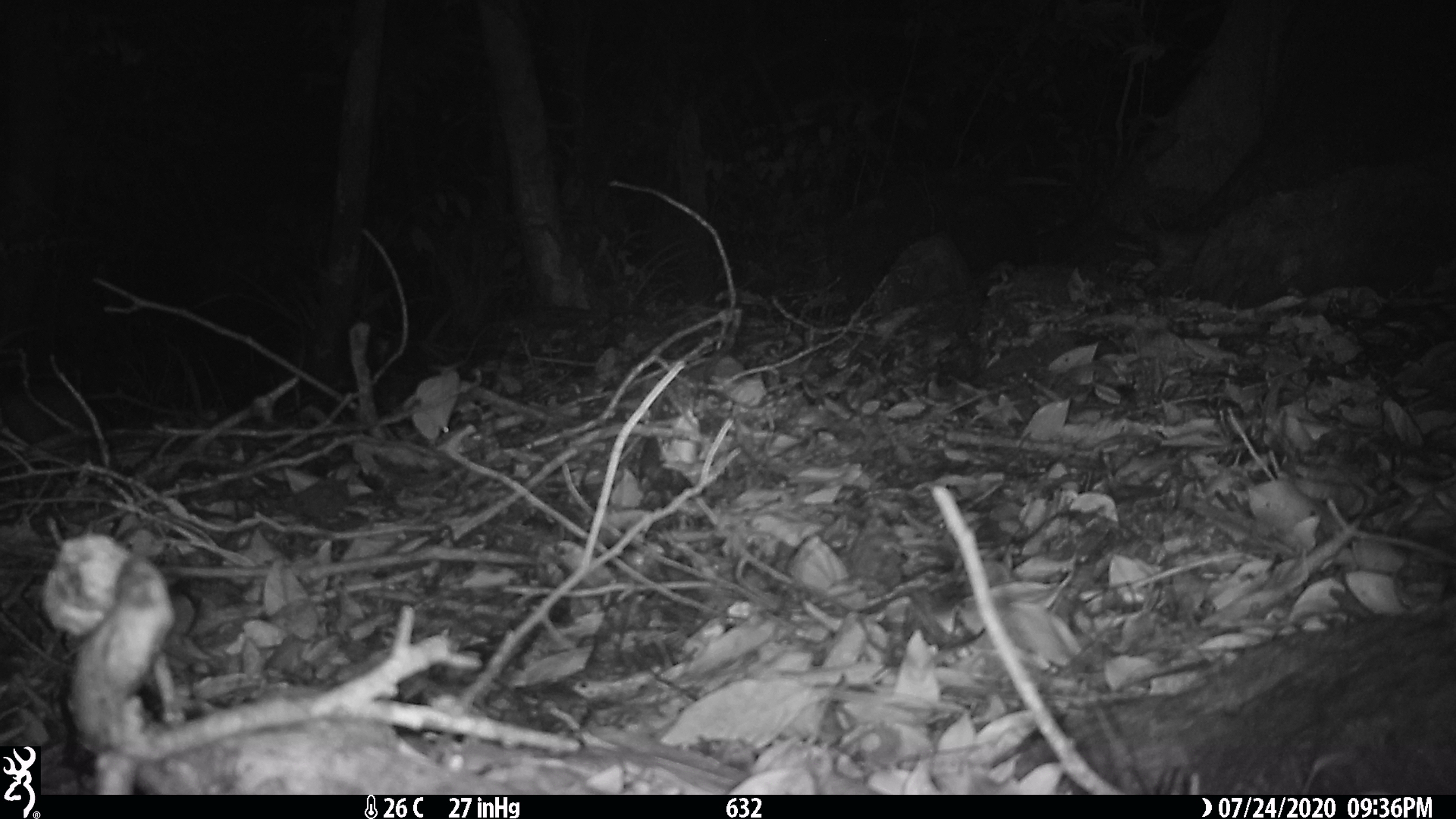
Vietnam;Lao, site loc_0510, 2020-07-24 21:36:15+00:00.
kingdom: Animalia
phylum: Chordata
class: Mammalia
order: Rodentia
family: Muridae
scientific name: Muridae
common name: old-world mice and rats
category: unidentified murid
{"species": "unidentified murid (old-world mice and rats) (Muridae)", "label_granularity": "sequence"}